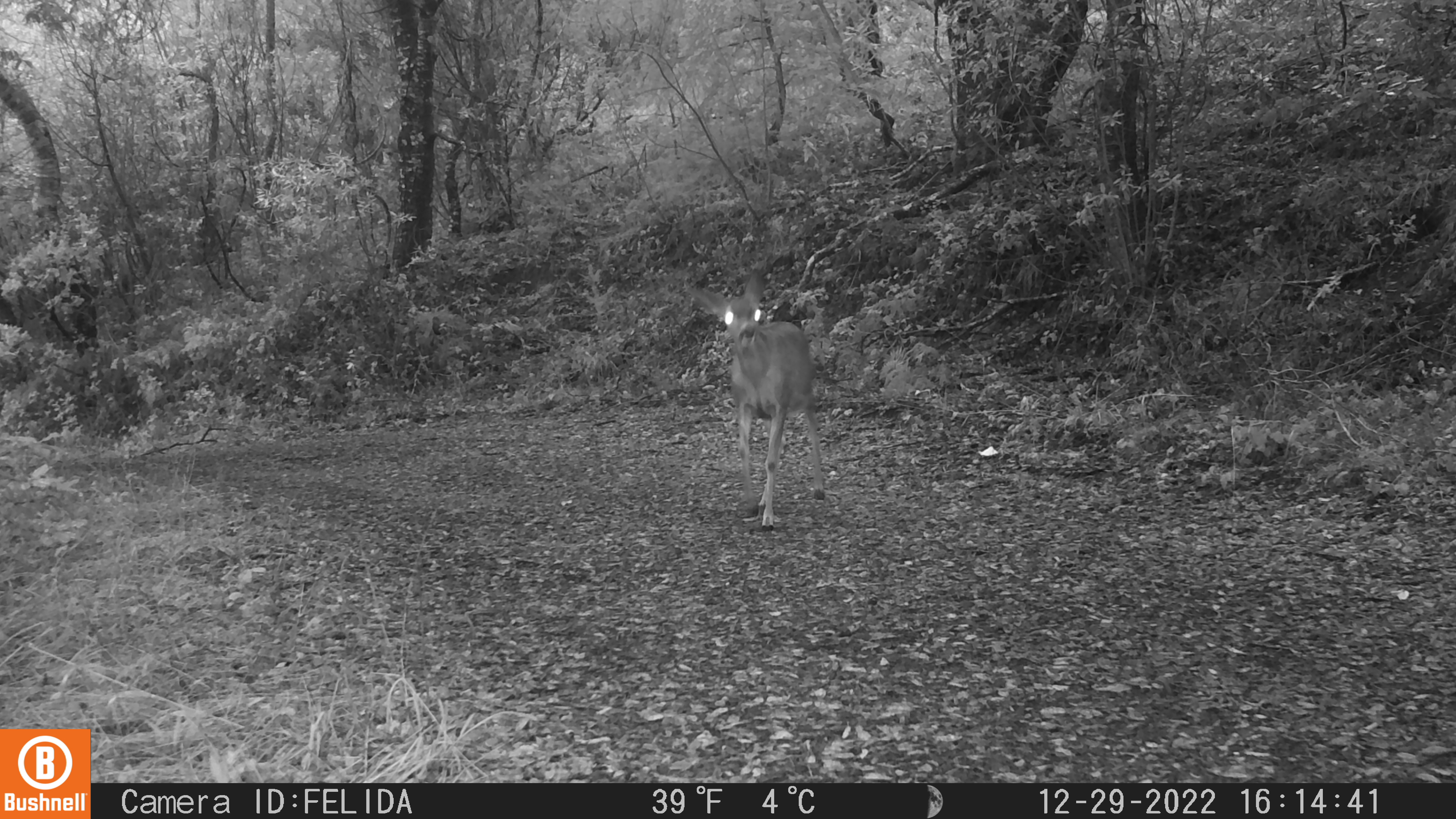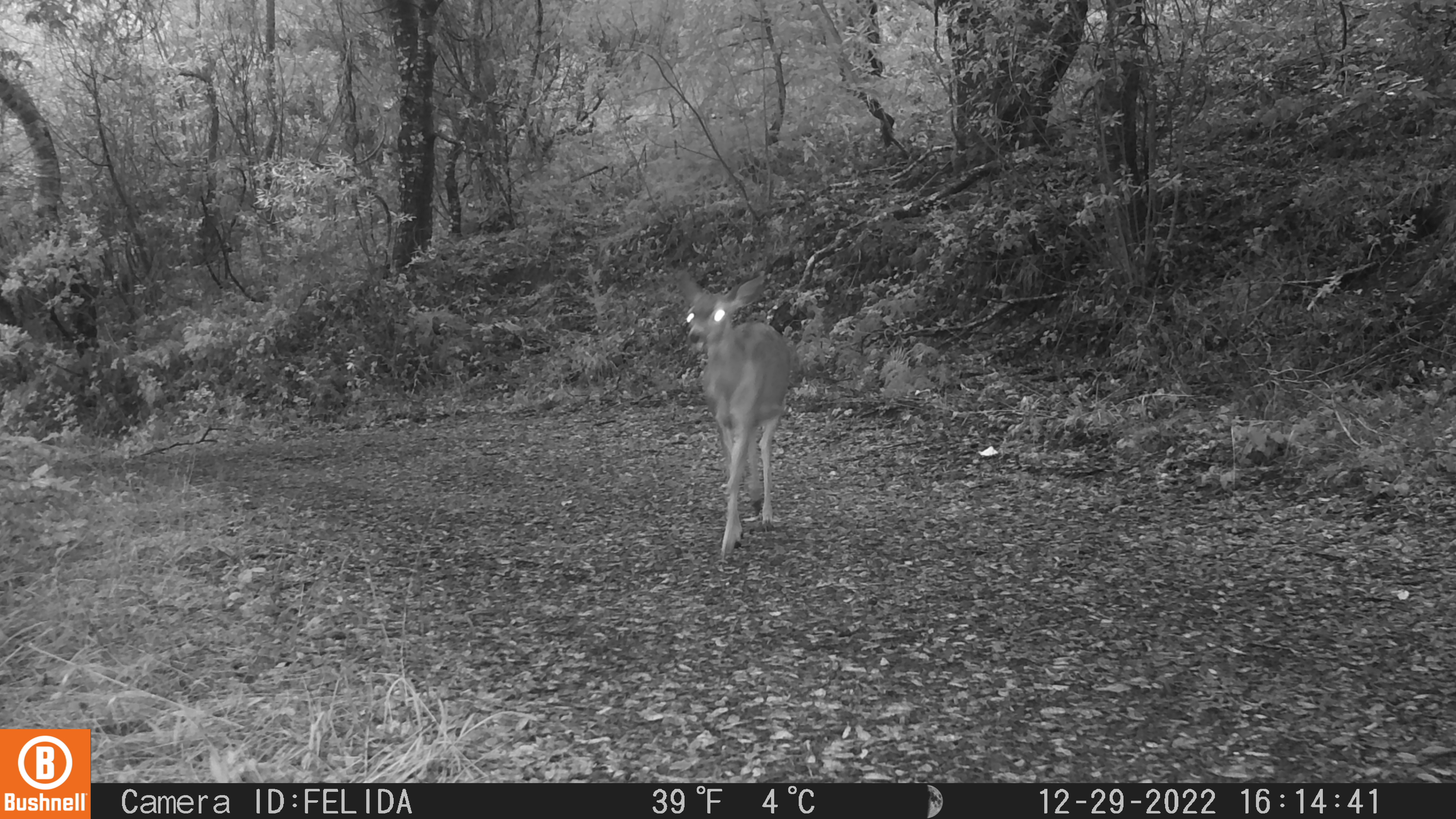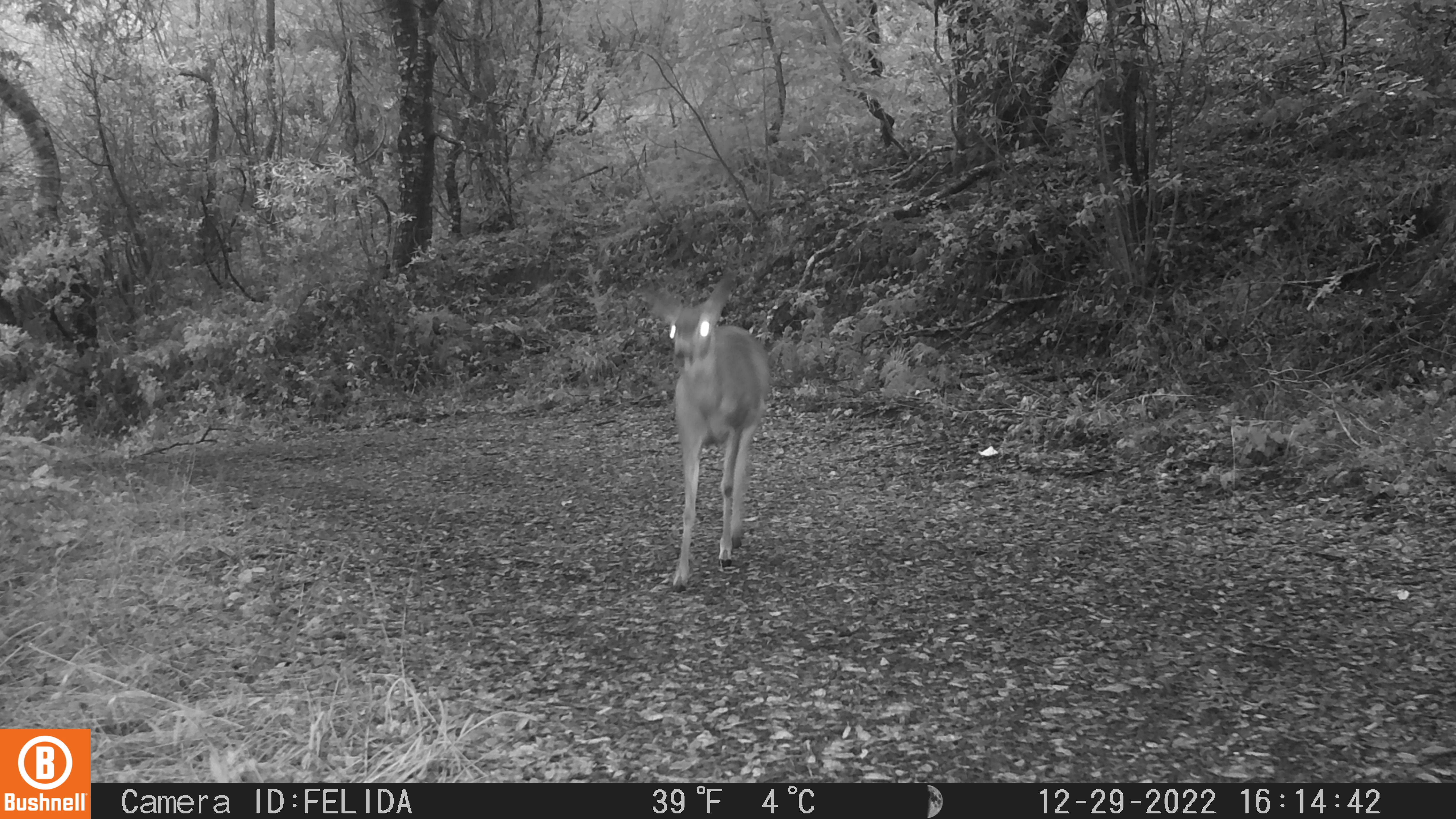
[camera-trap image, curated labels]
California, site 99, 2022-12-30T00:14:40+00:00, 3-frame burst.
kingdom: Animalia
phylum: Chordata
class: Mammalia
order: Artiodactyla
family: Cervidae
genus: Odocoileus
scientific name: Odocoileus hemionus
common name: mule deer